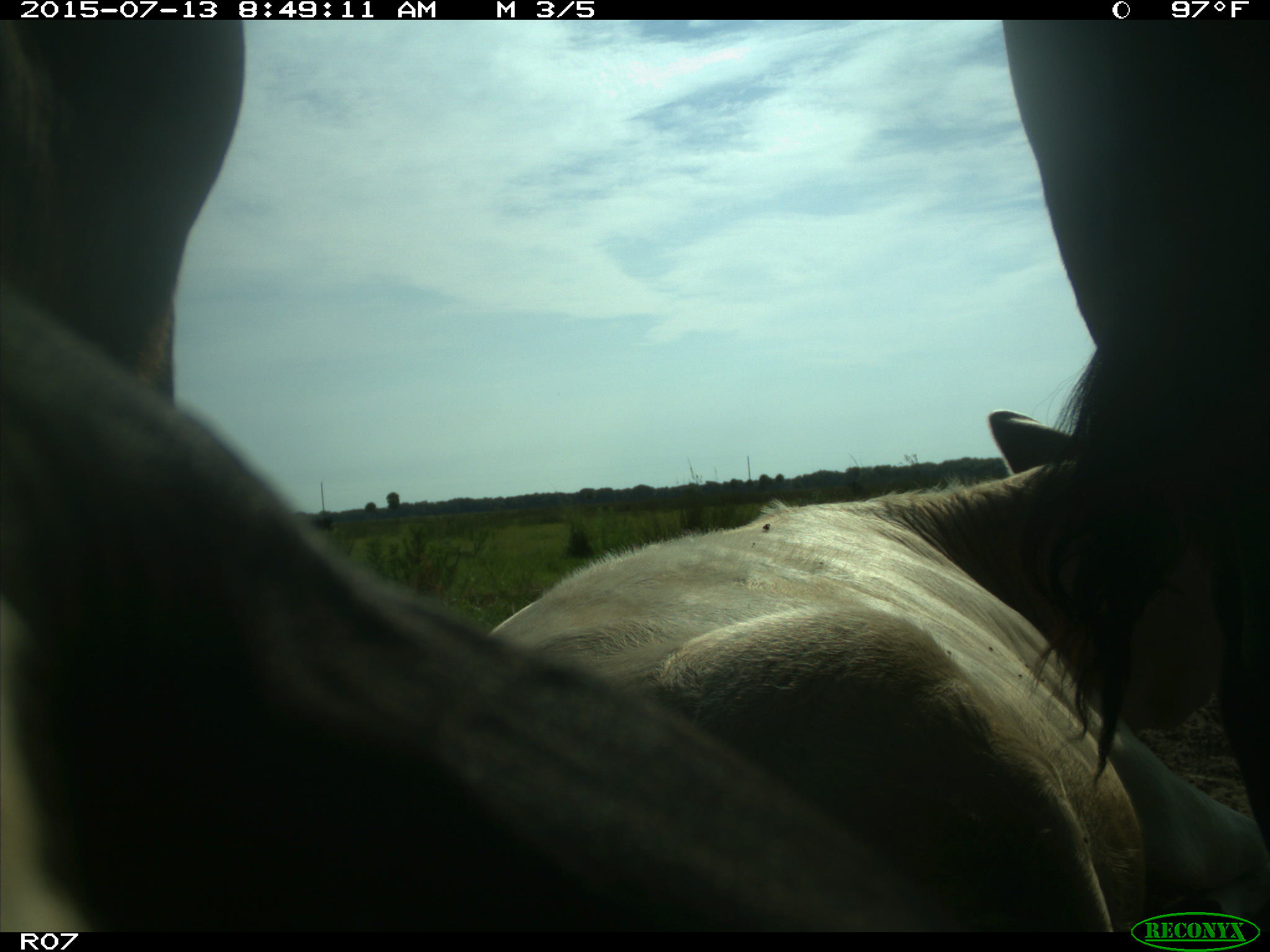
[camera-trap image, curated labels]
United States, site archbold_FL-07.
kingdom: Animalia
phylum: Chordata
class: Mammalia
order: Artiodactyla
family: Bovidae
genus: Bos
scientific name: Bos taurus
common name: domestic cow